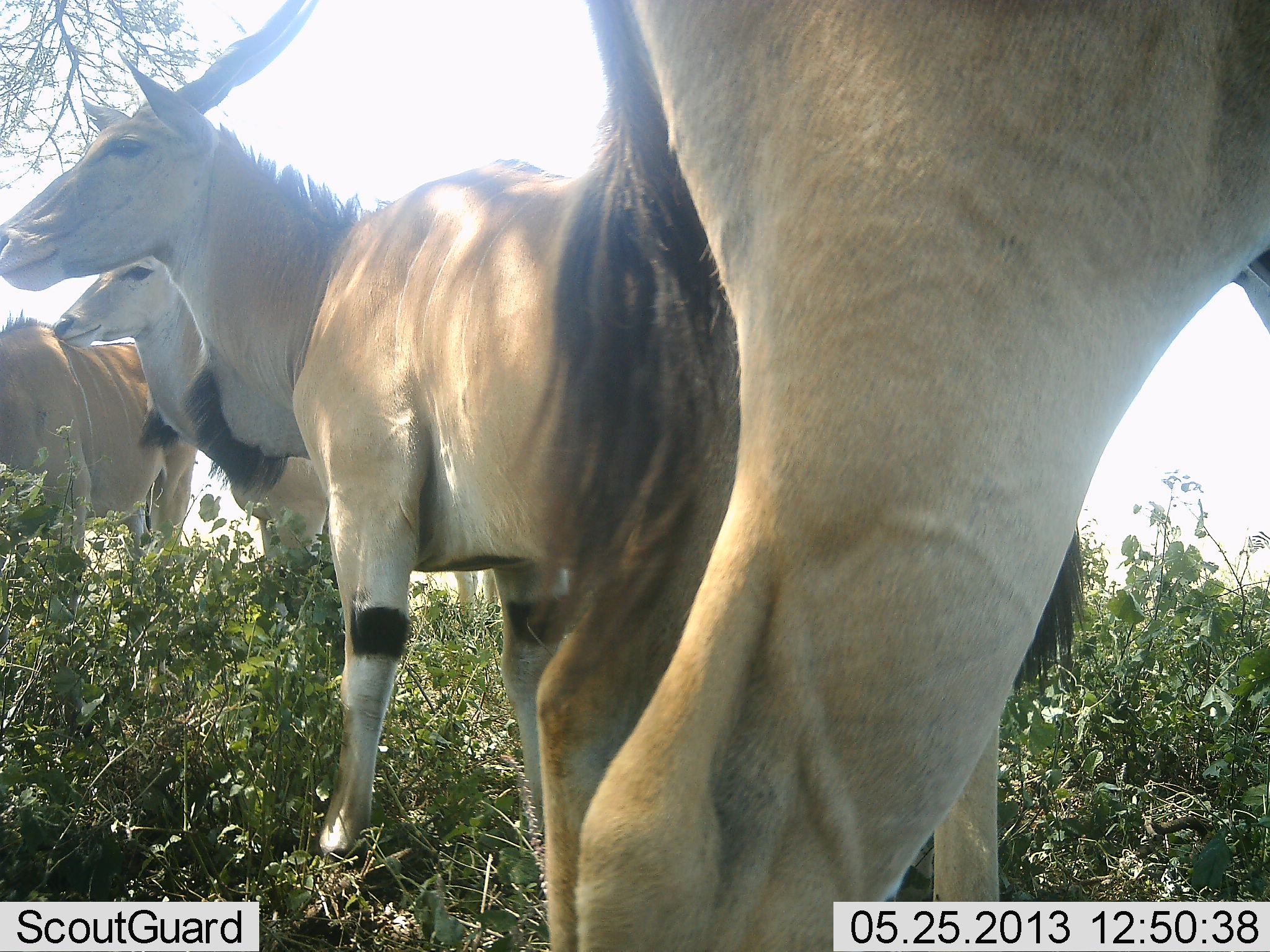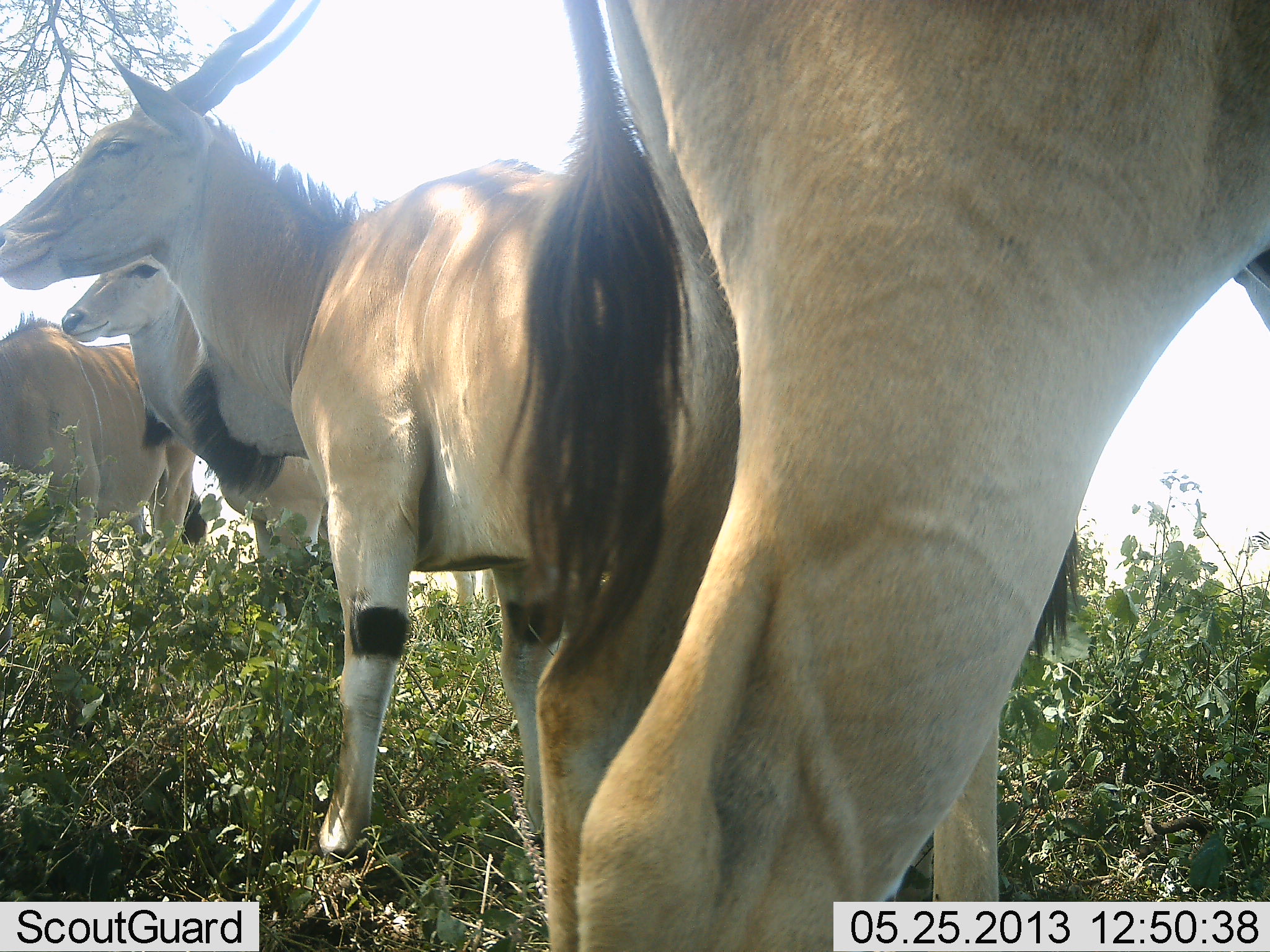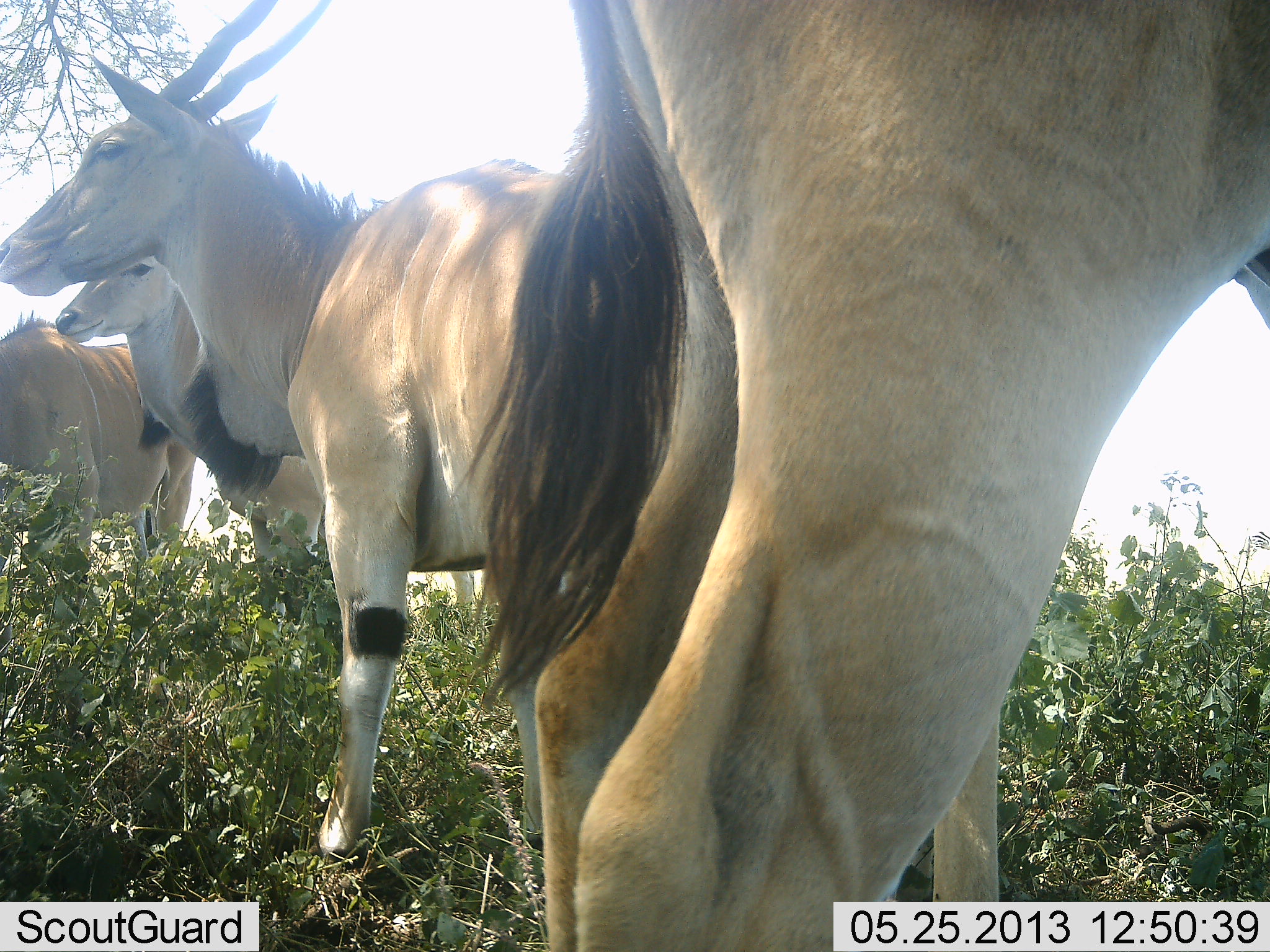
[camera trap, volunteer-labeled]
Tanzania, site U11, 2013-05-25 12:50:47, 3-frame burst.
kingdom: Animalia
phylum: Chordata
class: Mammalia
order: Artiodactyla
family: Bovidae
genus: Tragelaphus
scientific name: Tragelaphus oryx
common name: eland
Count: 4.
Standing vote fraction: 80%.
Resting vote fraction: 20%.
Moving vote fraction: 0%.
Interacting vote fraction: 0%.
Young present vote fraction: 0%.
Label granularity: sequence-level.